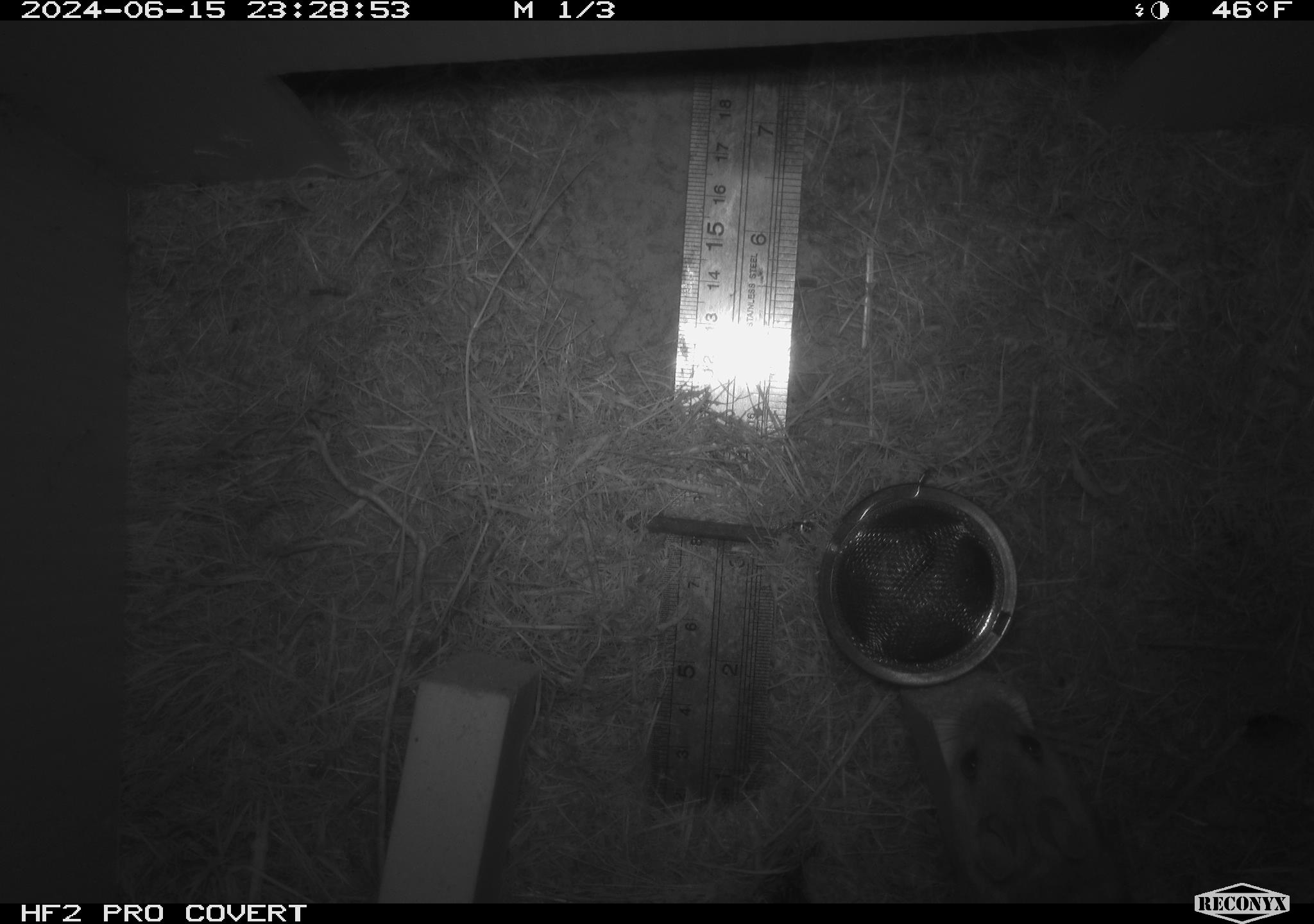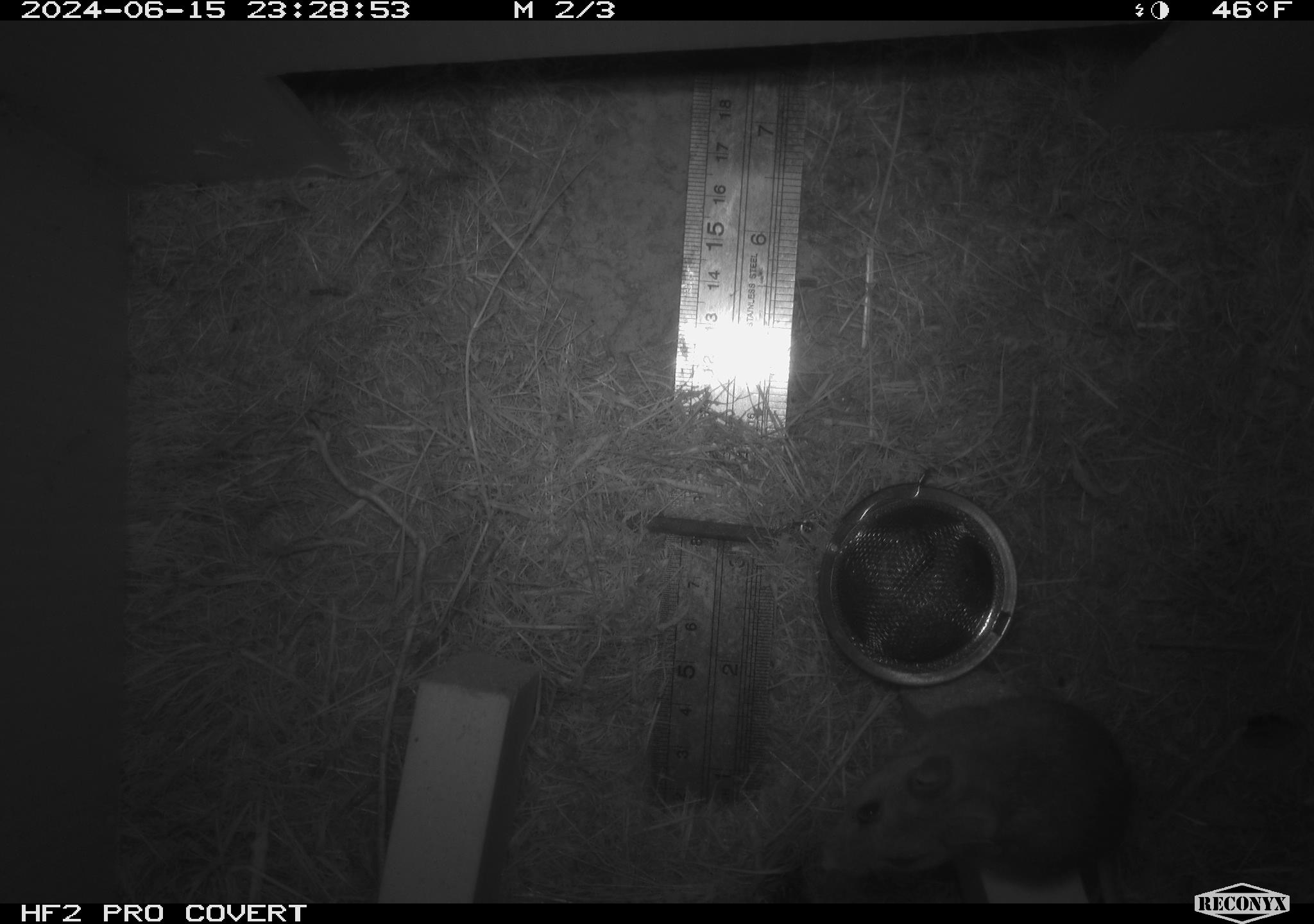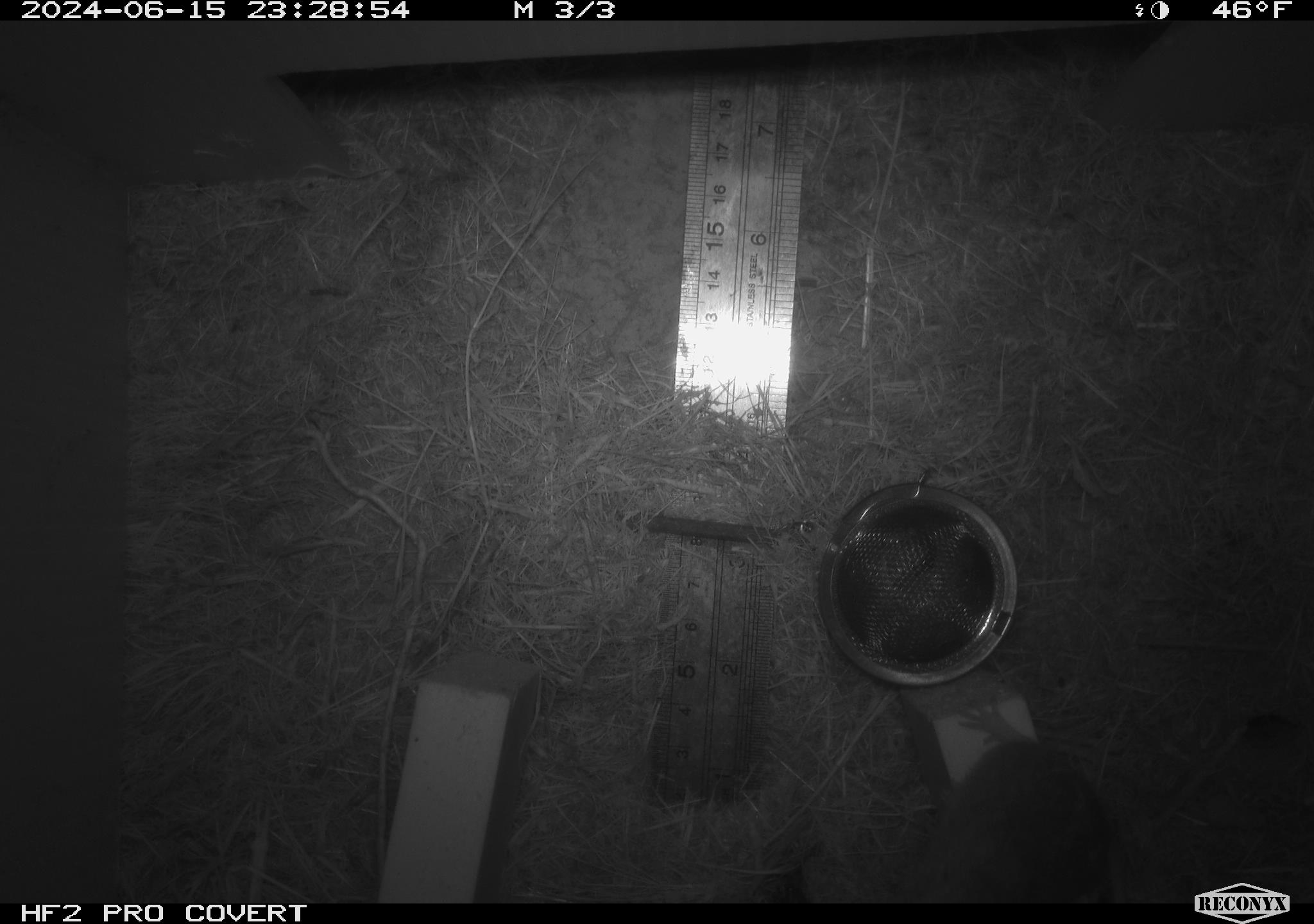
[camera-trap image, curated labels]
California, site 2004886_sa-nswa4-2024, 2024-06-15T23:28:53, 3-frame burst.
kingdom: Animalia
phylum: Chordata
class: Mammalia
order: Rodentia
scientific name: Rodentia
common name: rodent